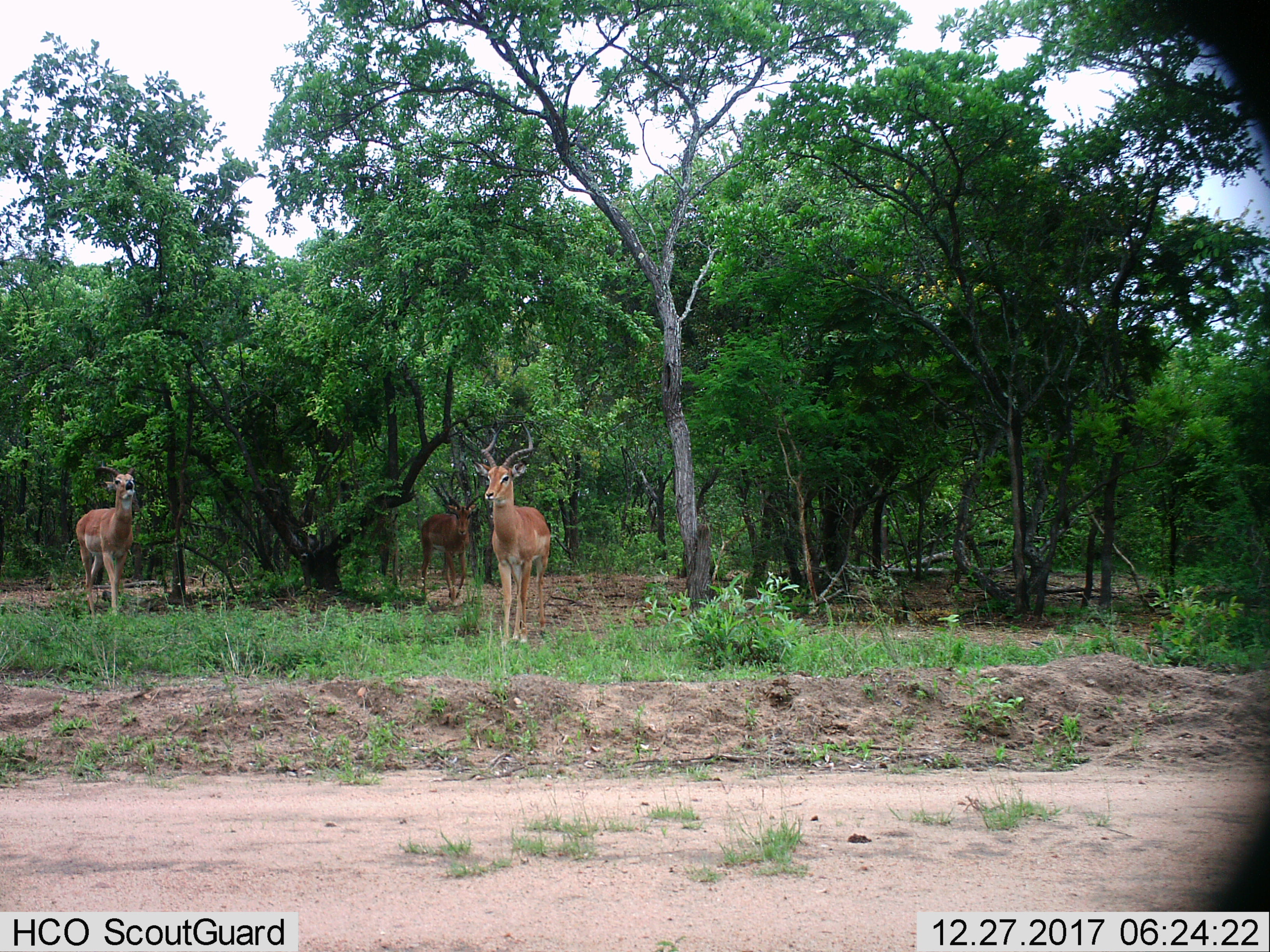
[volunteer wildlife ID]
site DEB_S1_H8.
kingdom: Animalia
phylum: Chordata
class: Mammalia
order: Artiodactyla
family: Bovidae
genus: Aepyceros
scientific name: Aepyceros melampus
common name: impala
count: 3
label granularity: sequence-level